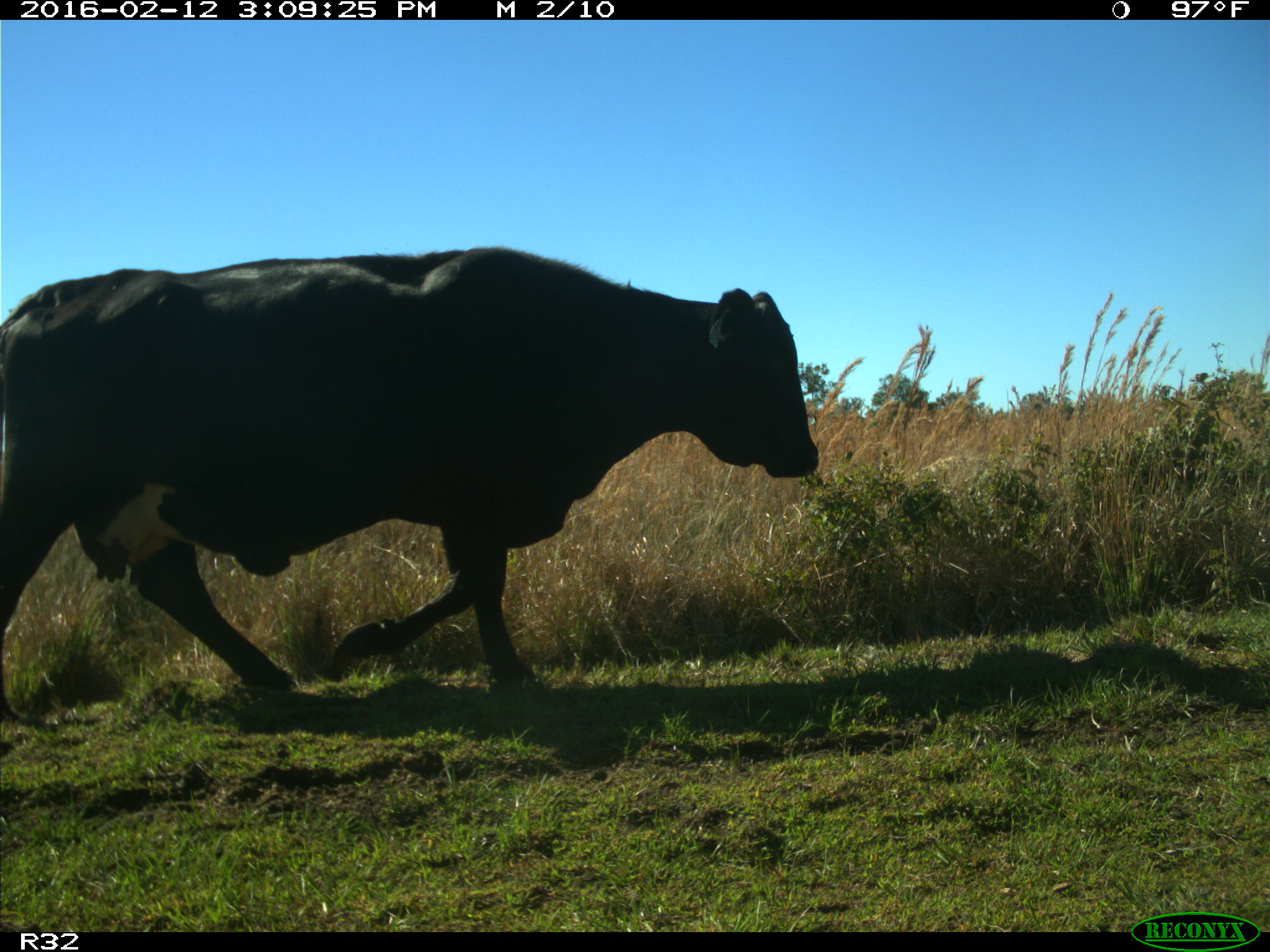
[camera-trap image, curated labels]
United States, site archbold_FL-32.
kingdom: Animalia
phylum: Chordata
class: Mammalia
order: Artiodactyla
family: Bovidae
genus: Bos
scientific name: Bos taurus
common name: domestic cow